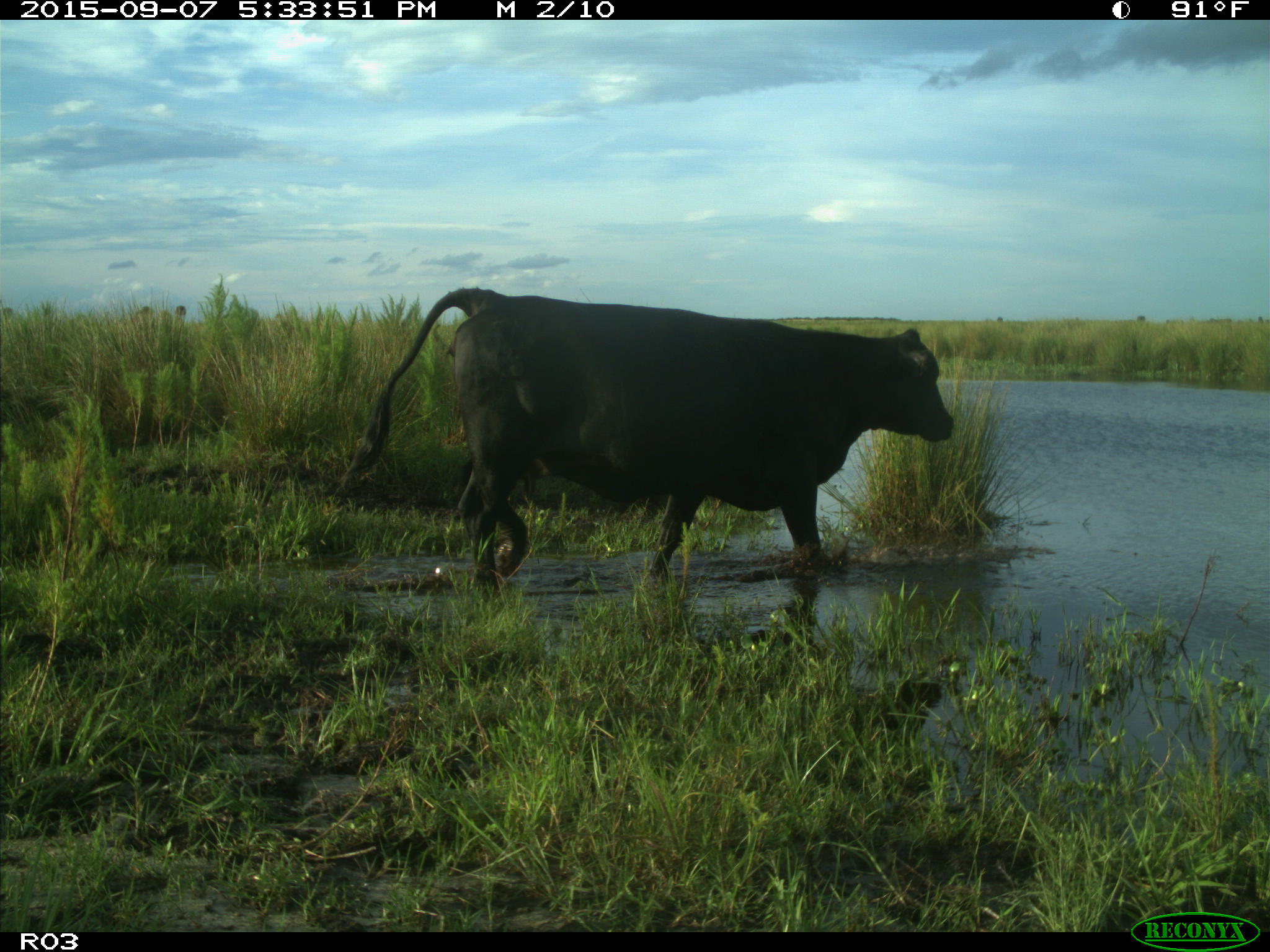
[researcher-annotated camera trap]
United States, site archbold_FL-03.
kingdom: Animalia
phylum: Chordata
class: Mammalia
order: Artiodactyla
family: Bovidae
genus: Bos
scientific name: Bos taurus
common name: domestic cow